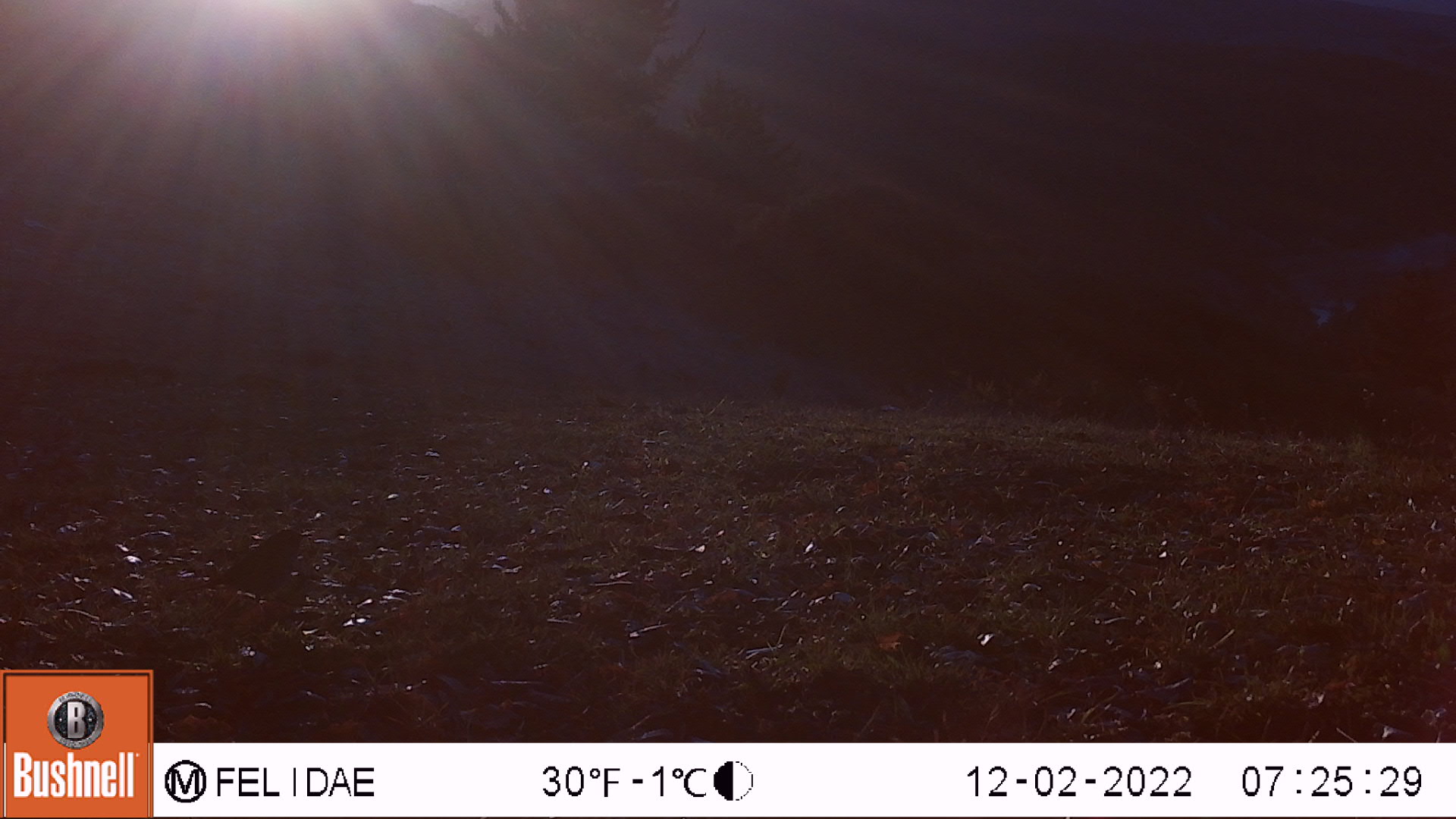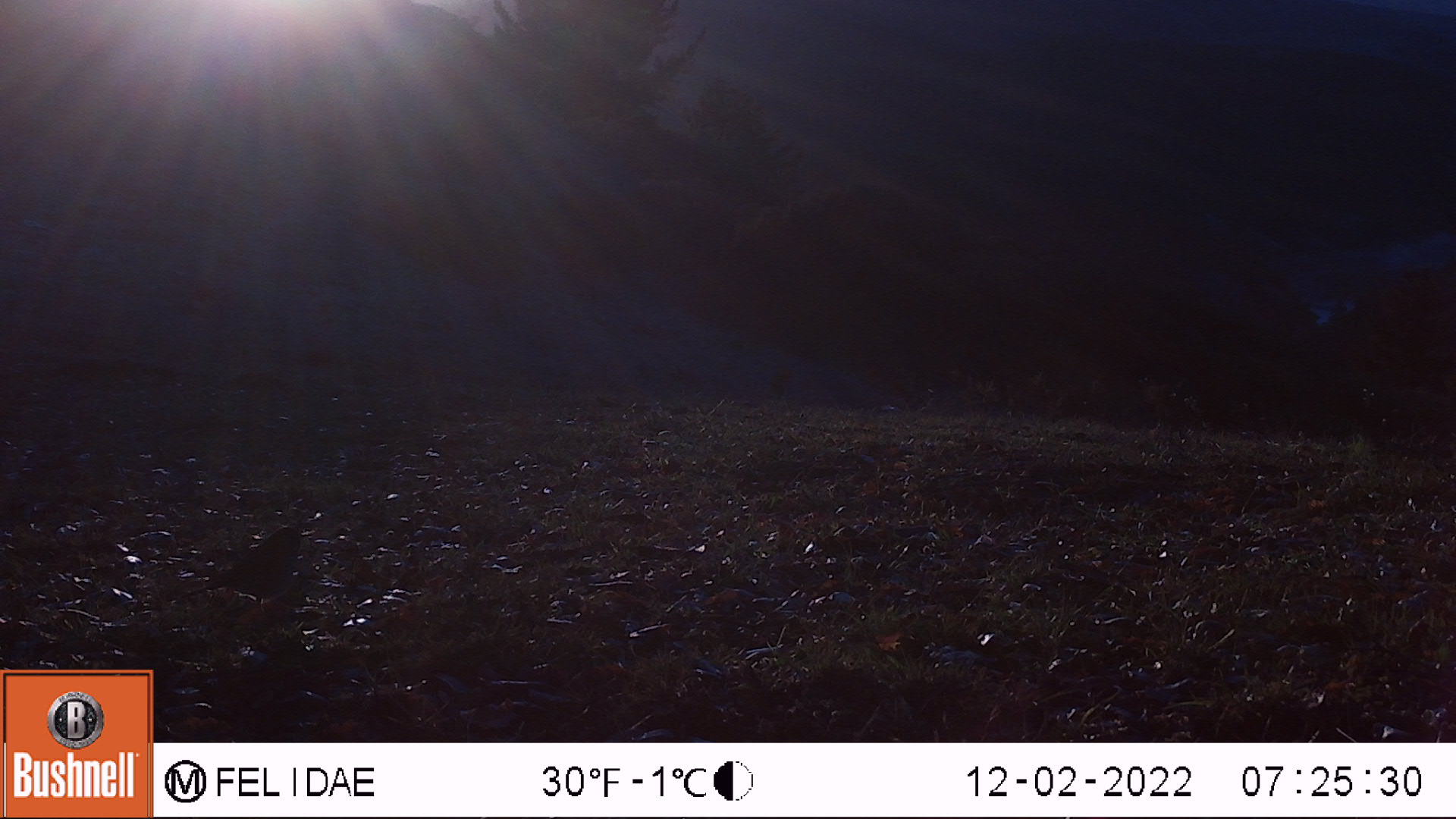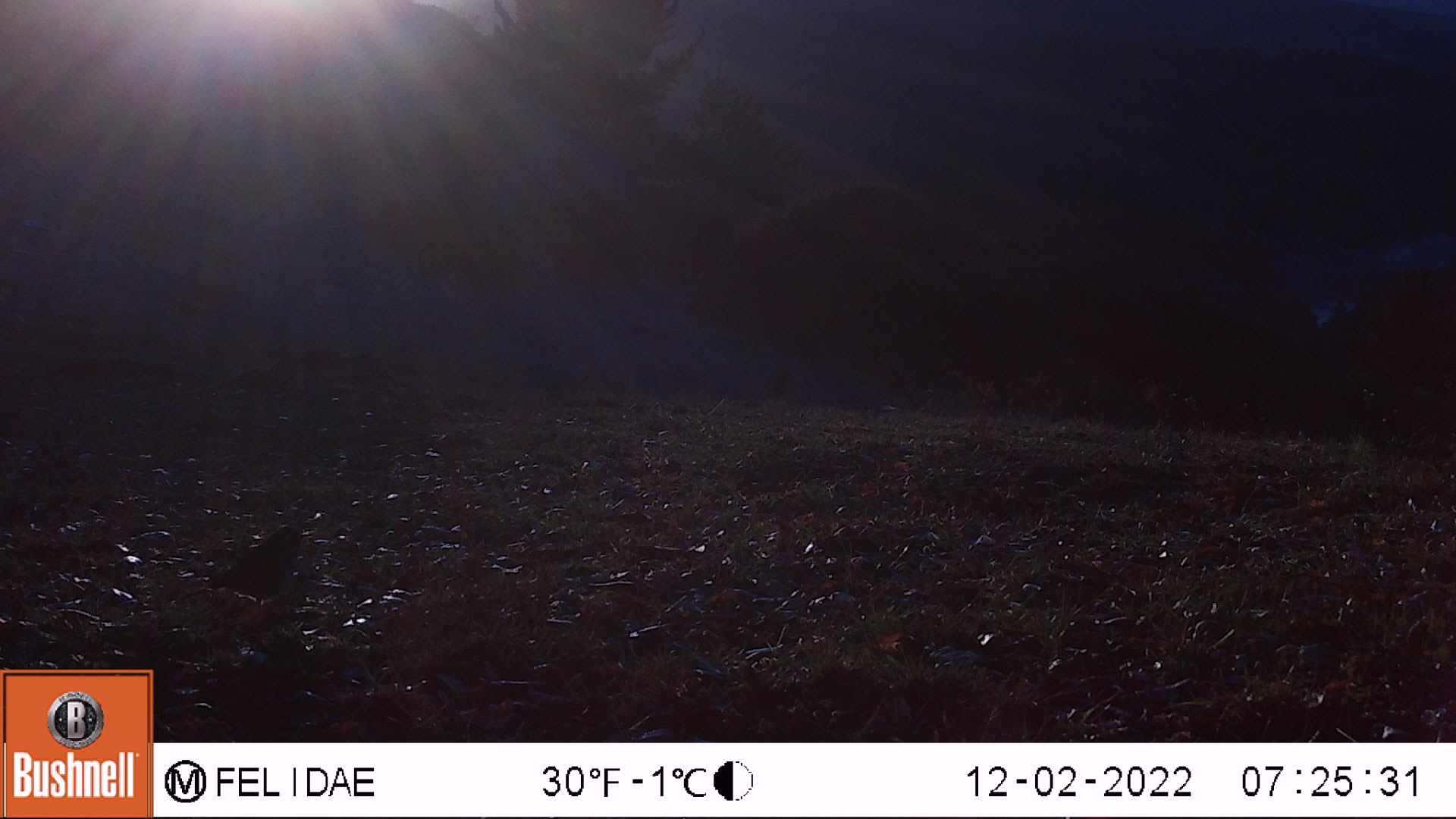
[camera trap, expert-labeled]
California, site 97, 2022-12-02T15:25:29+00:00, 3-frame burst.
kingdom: Animalia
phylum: Chordata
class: Aves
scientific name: Aves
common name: bird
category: unknown bird